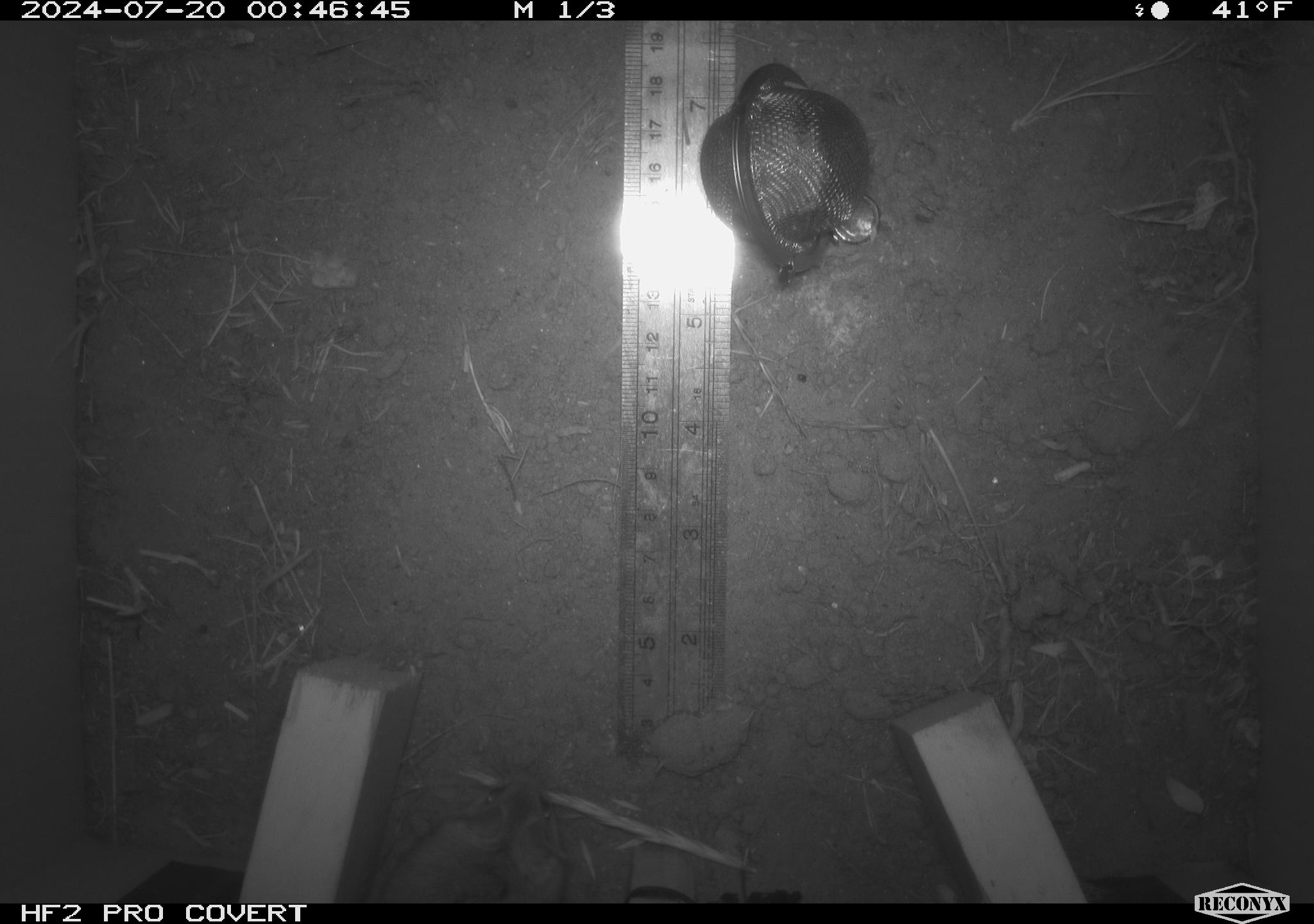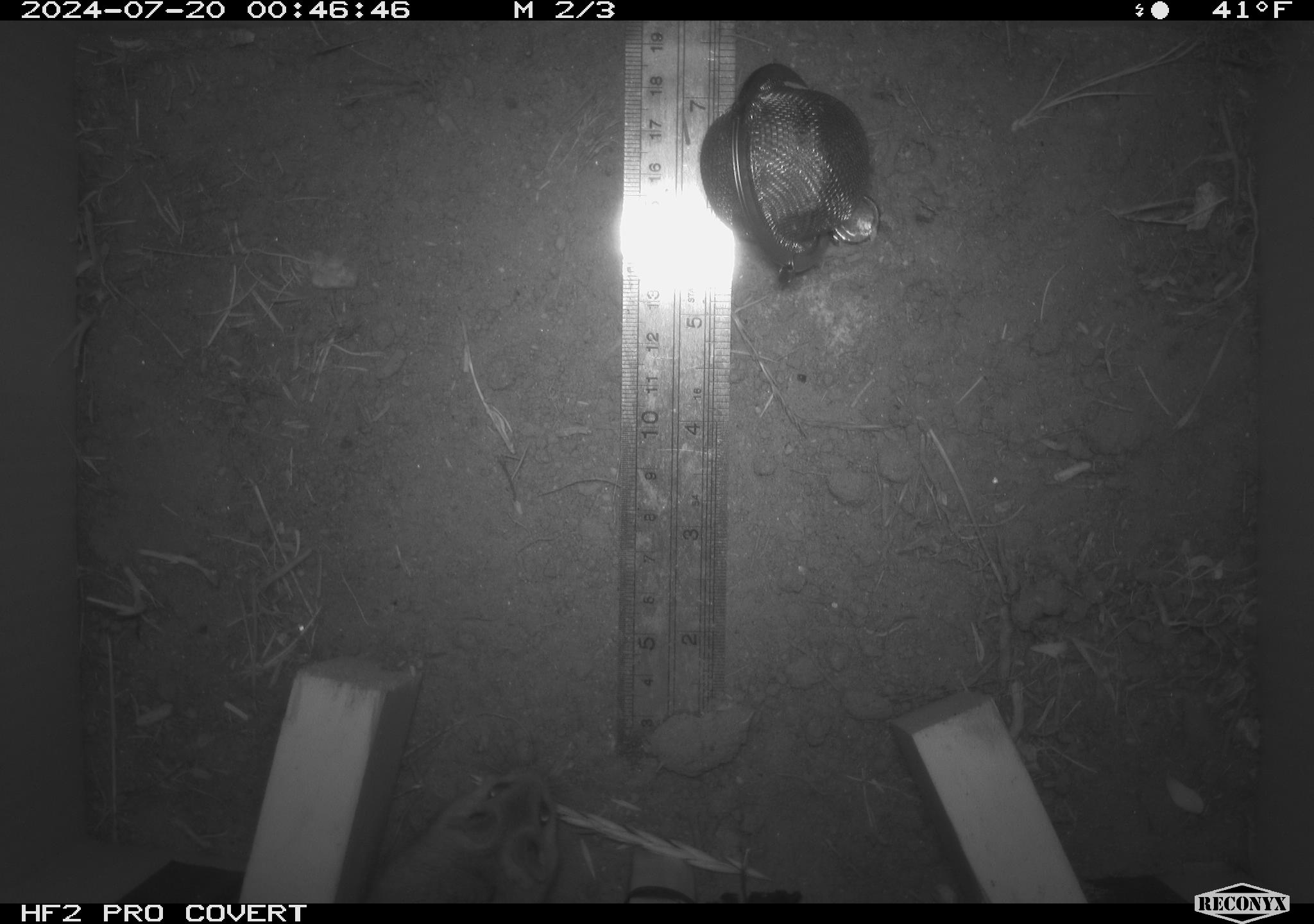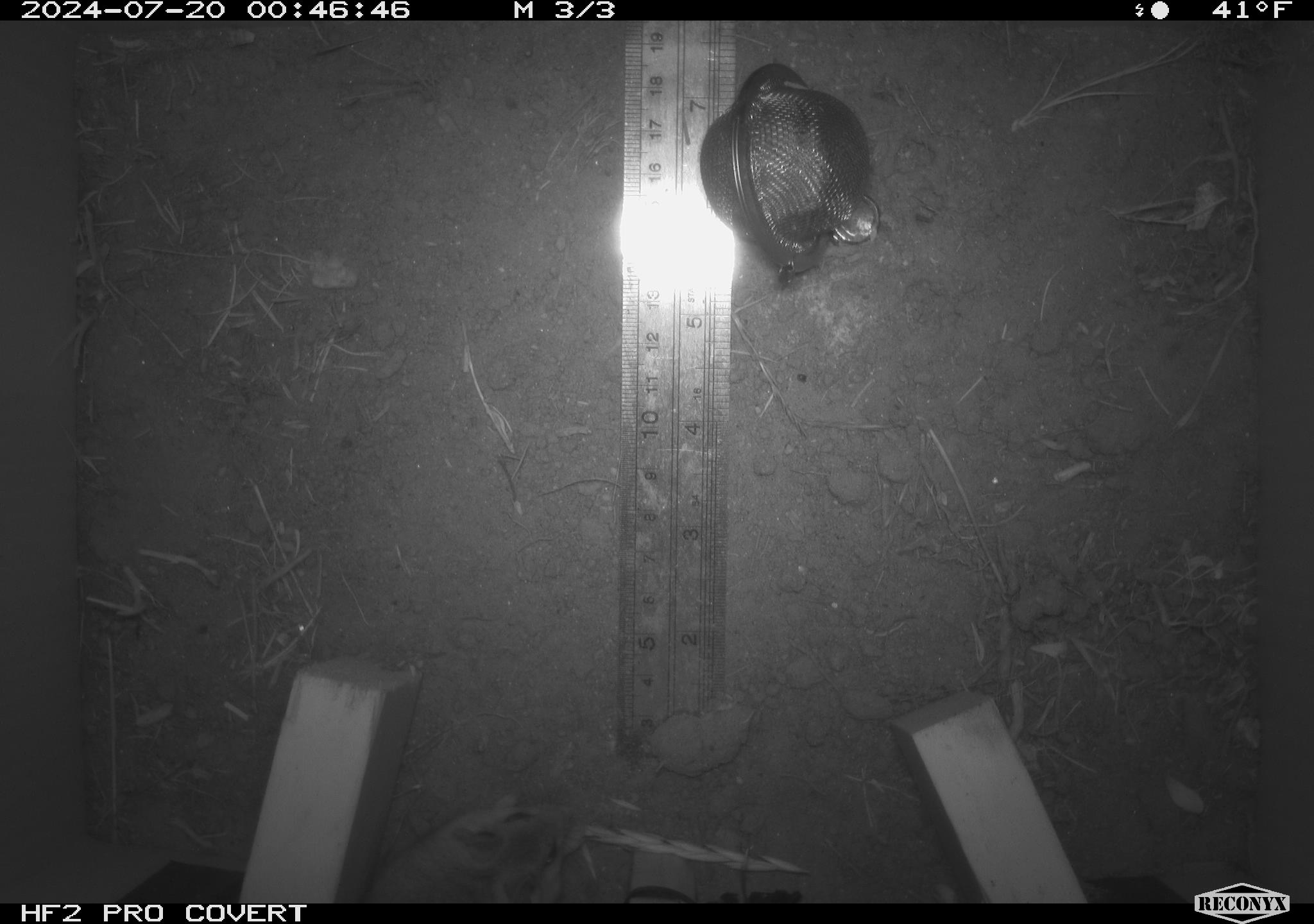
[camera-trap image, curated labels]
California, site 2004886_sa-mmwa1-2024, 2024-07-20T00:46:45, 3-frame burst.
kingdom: Animalia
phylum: Chordata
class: Mammalia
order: Rodentia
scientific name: Rodentia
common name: mouse species